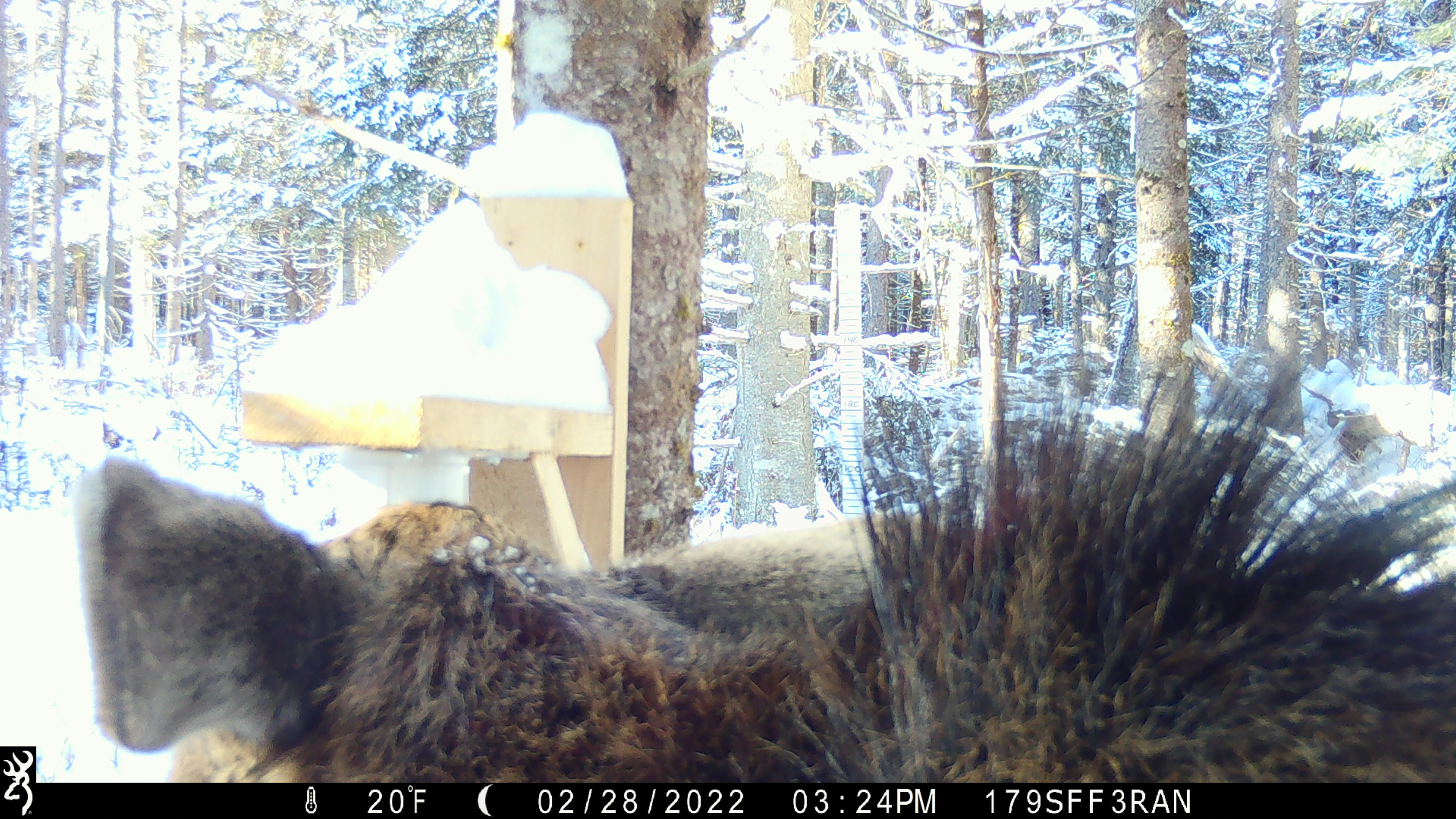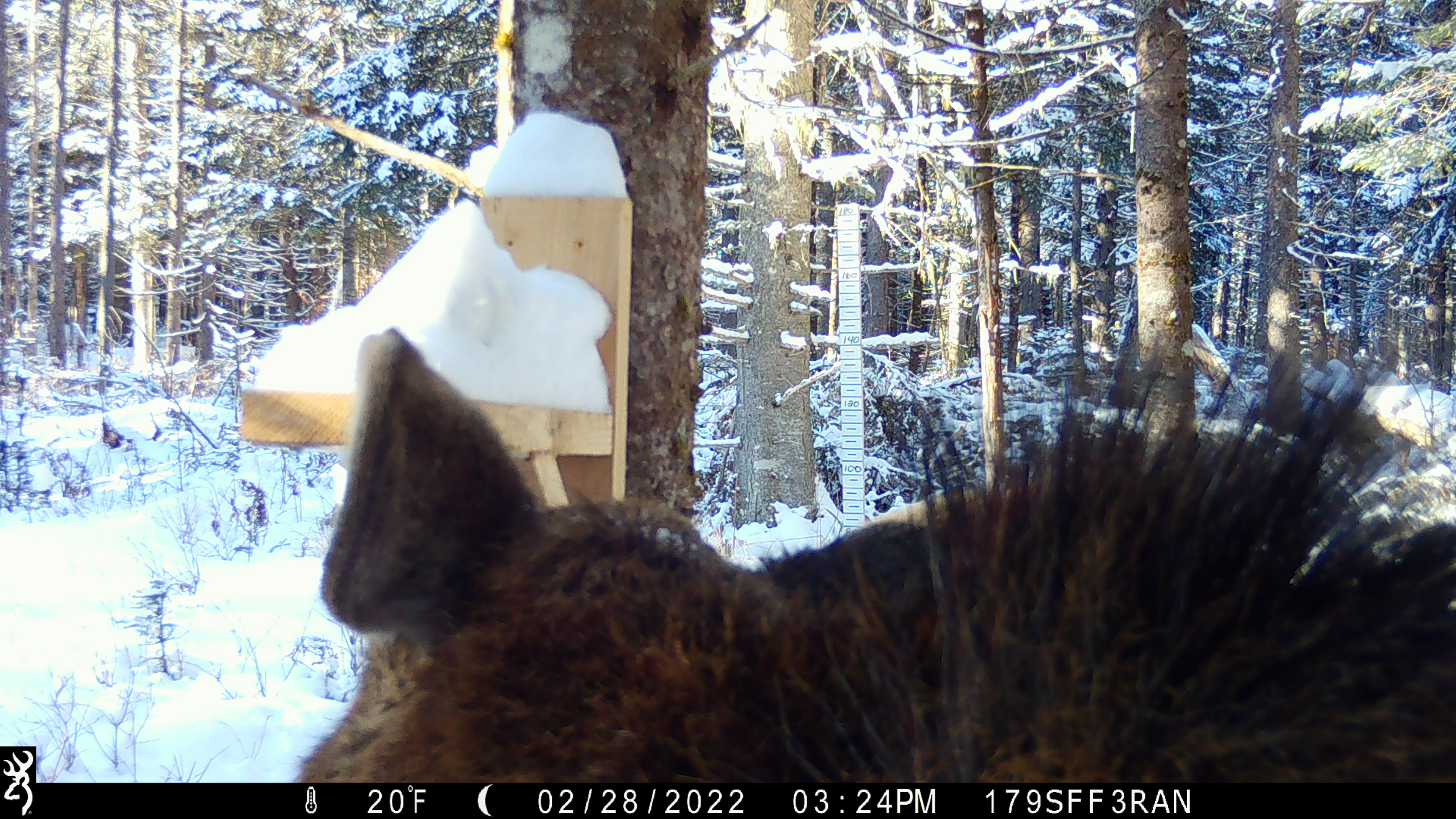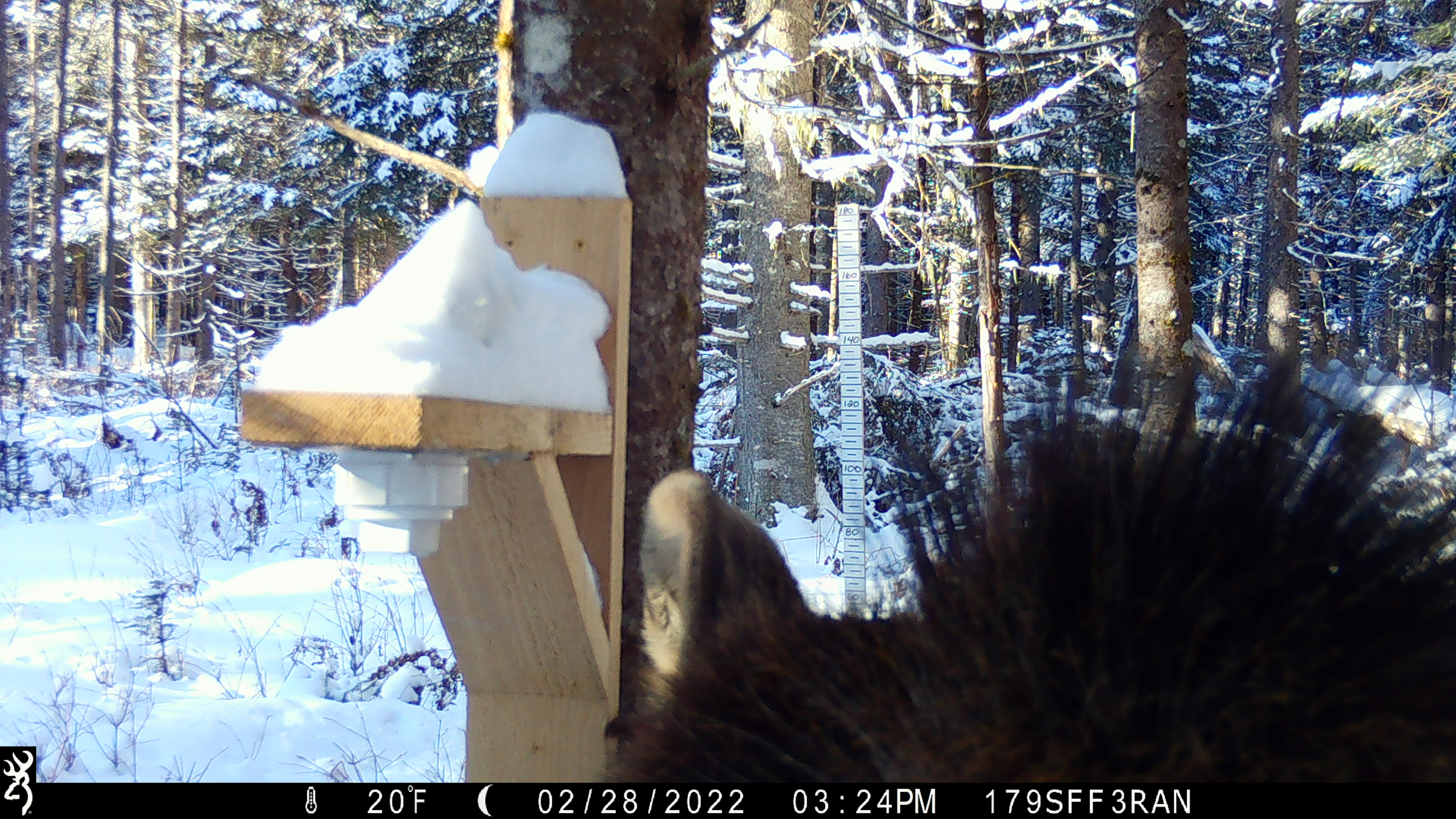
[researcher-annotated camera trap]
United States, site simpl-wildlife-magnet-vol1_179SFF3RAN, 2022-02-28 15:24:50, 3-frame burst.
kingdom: Animalia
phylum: Chordata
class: Mammalia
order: Artiodactyla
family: Cervidae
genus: Alces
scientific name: Alces alces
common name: moose